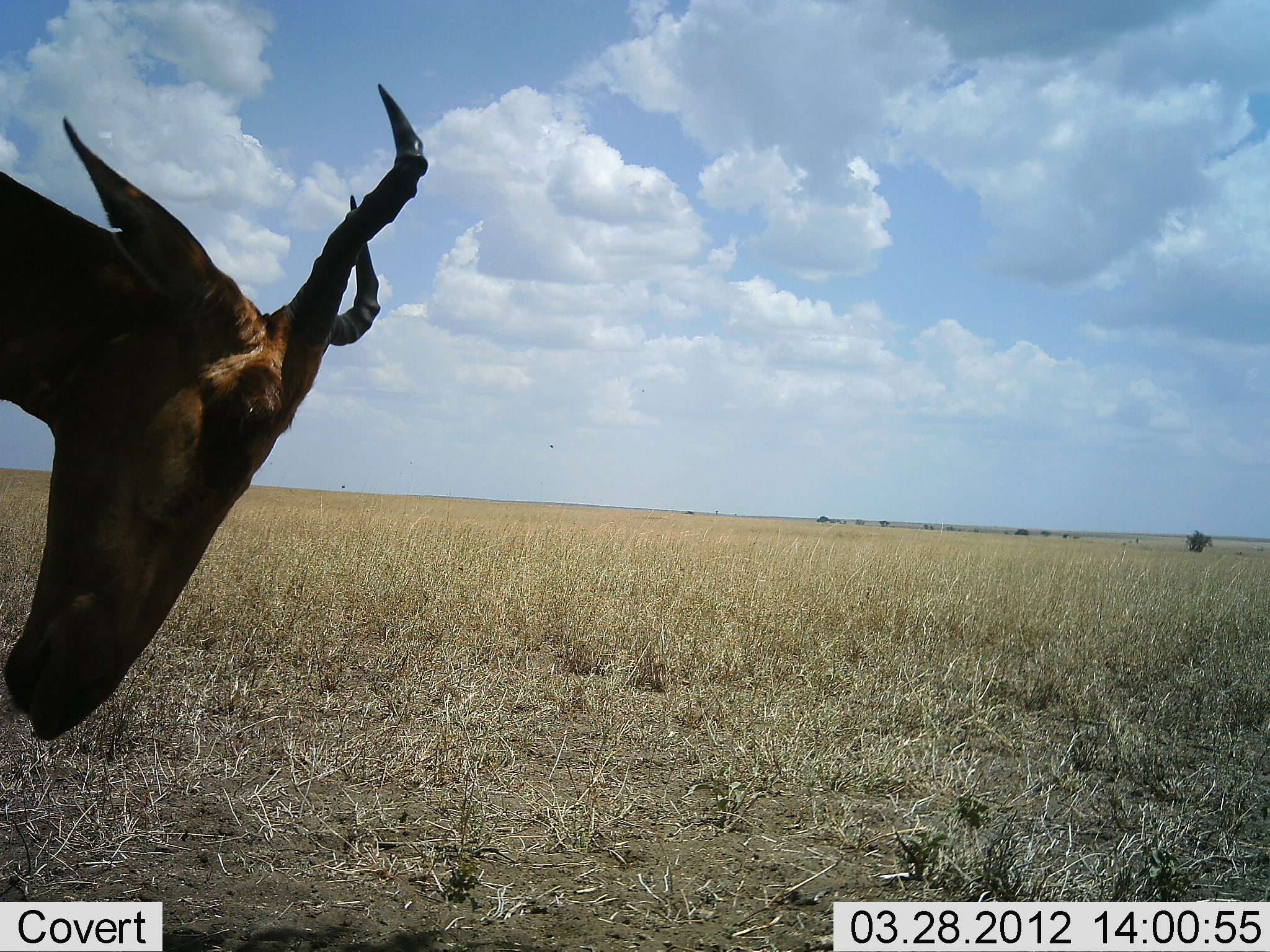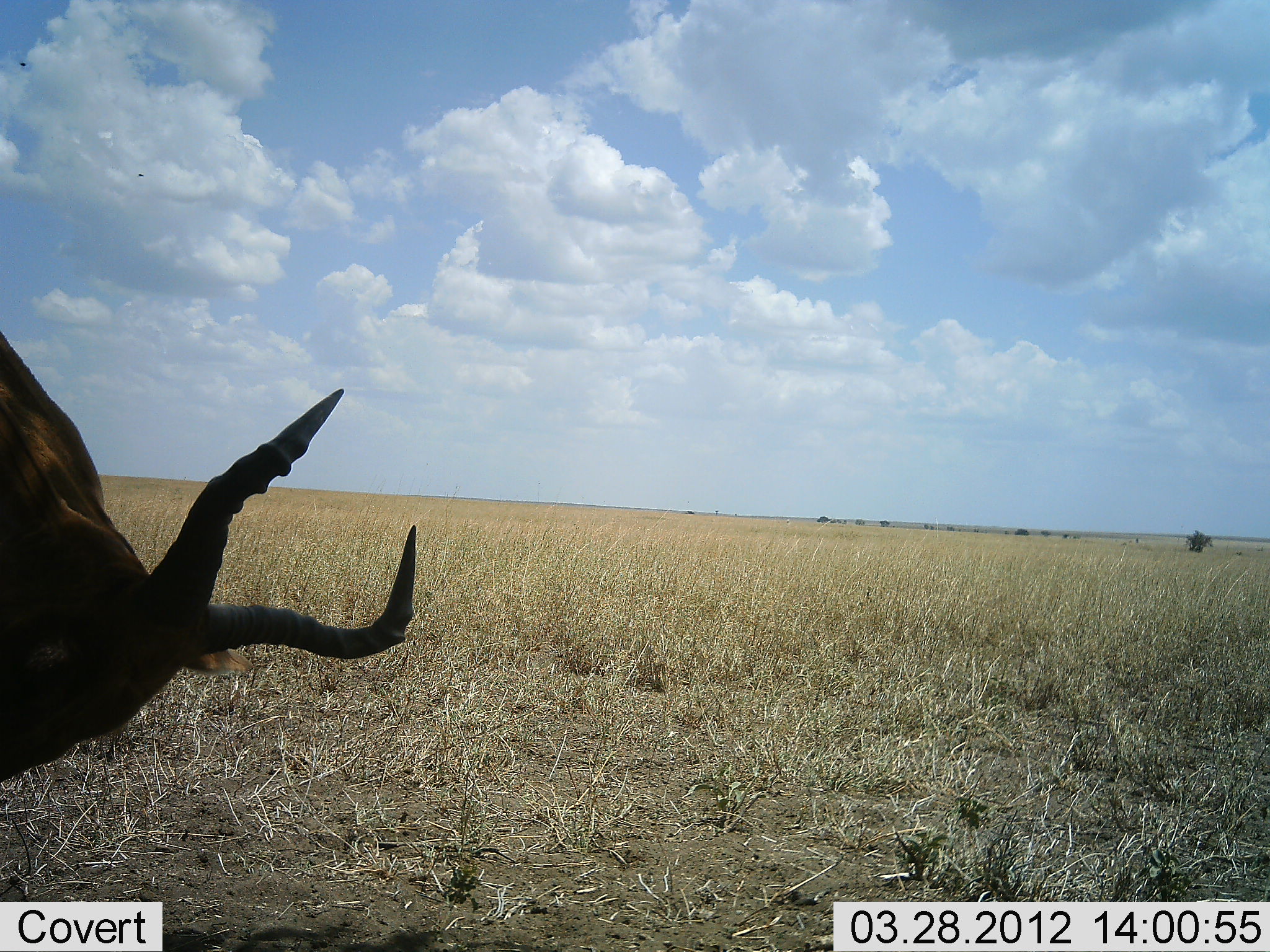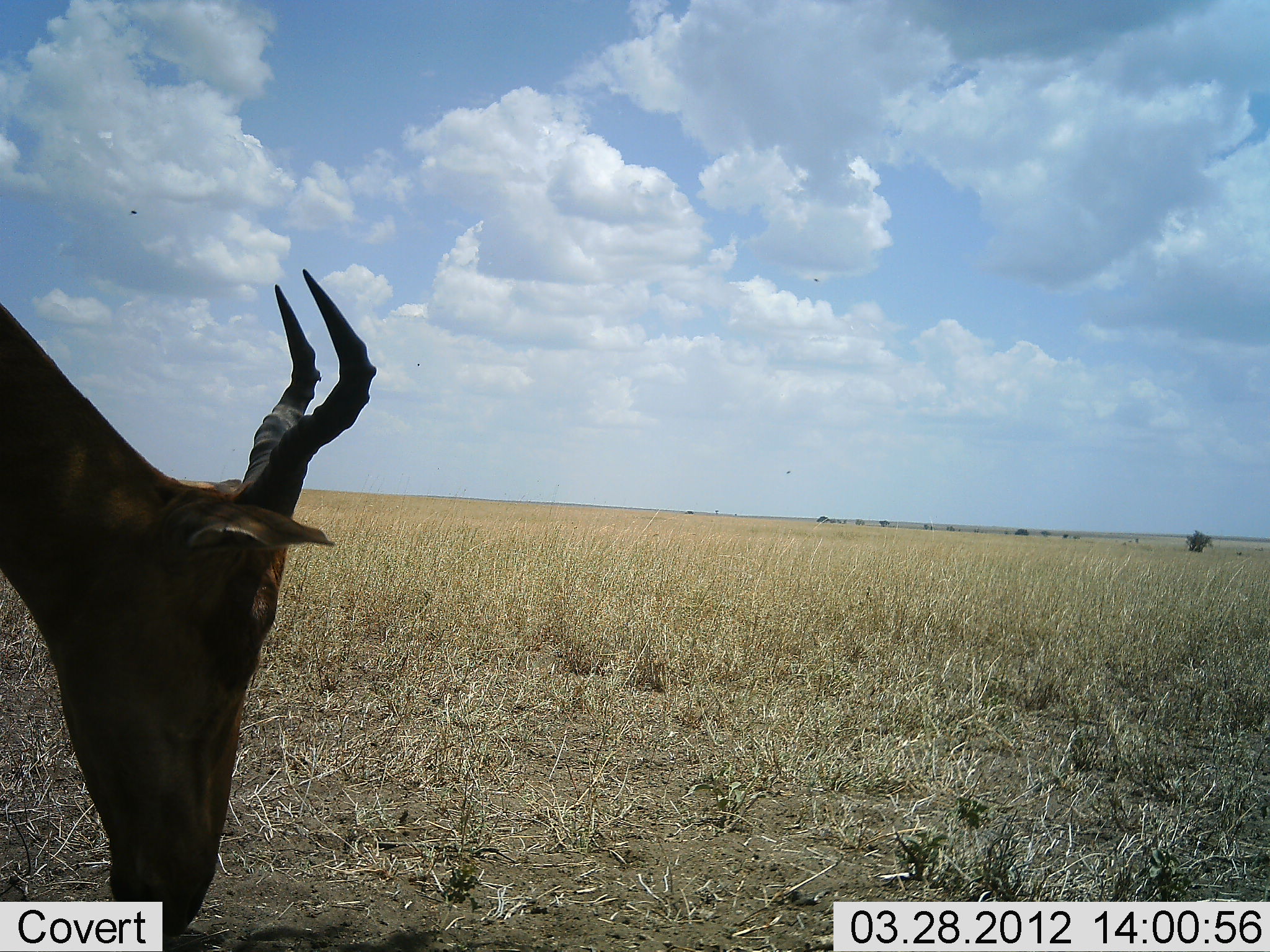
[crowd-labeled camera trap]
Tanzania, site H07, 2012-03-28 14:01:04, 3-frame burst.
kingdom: Animalia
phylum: Chordata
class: Mammalia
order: Artiodactyla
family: Bovidae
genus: Alcelaphus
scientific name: Alcelaphus buselaphus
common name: hartebeest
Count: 1.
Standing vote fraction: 67%.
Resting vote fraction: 0%.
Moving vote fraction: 6%.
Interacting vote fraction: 0%.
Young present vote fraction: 0%.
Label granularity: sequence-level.